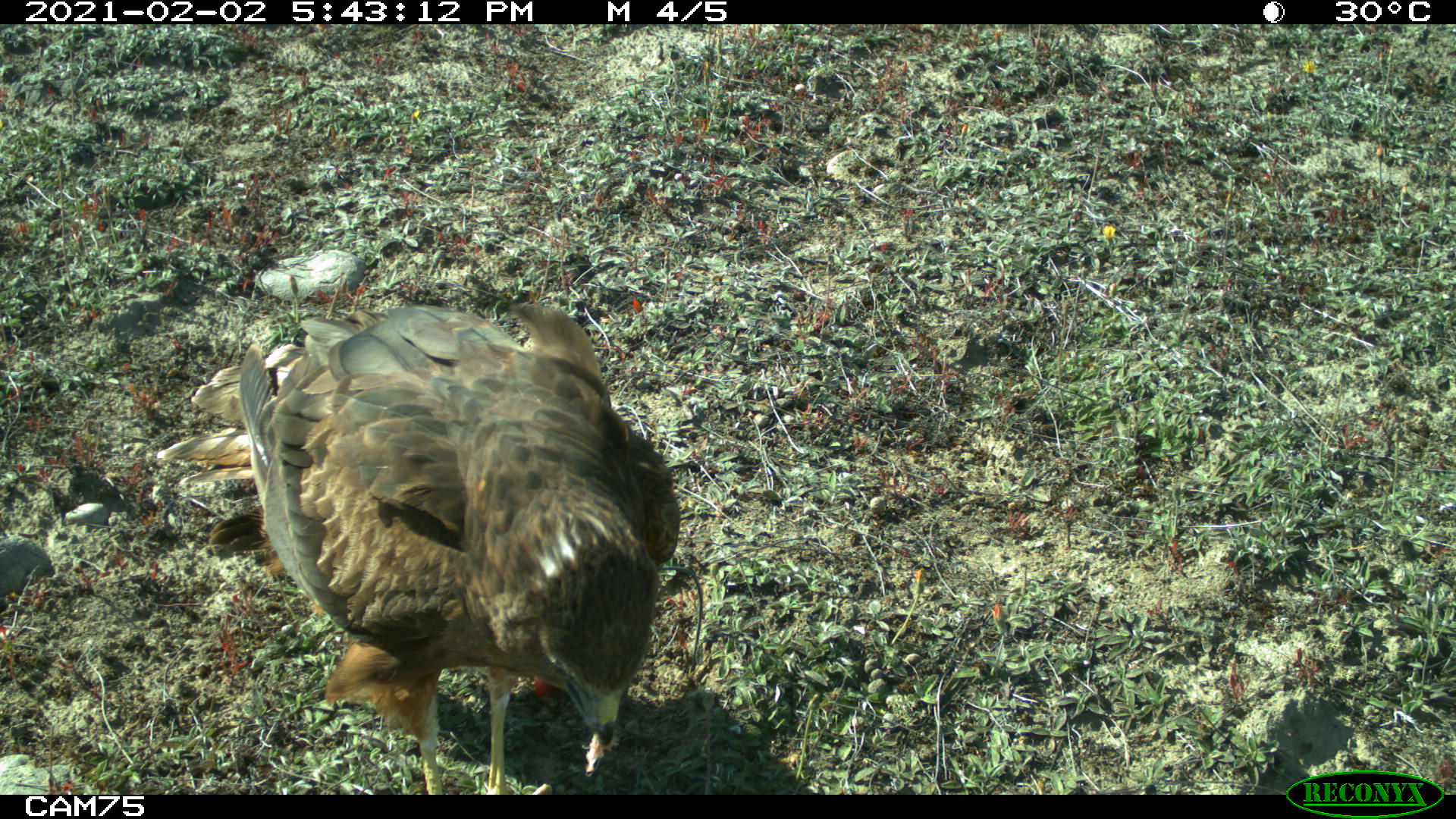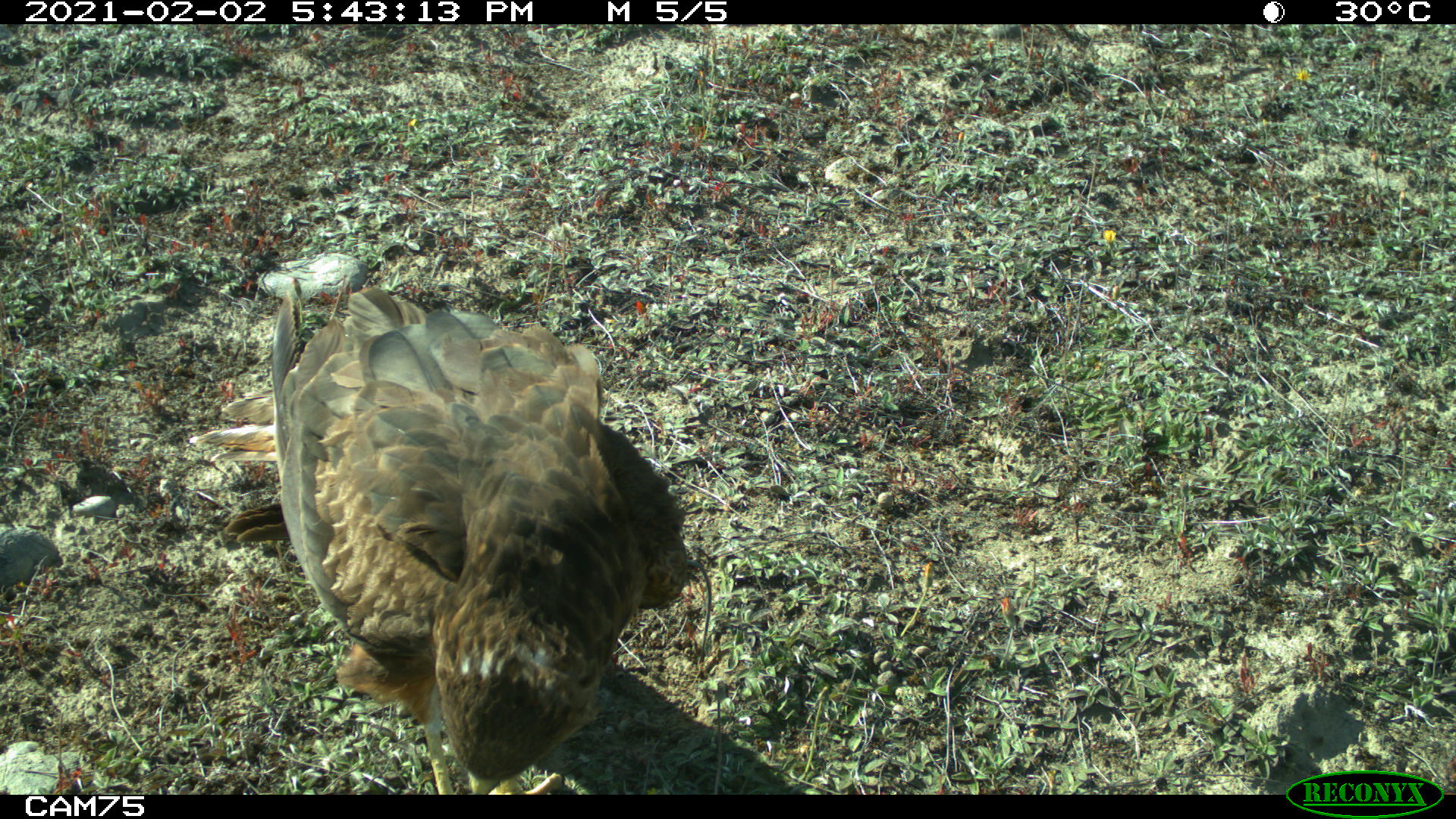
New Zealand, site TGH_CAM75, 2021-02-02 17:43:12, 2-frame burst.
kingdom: Animalia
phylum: Chordata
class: Aves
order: Accipitriformes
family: Accipitridae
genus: Circus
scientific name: Circus approximans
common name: swamp harrier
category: harrier